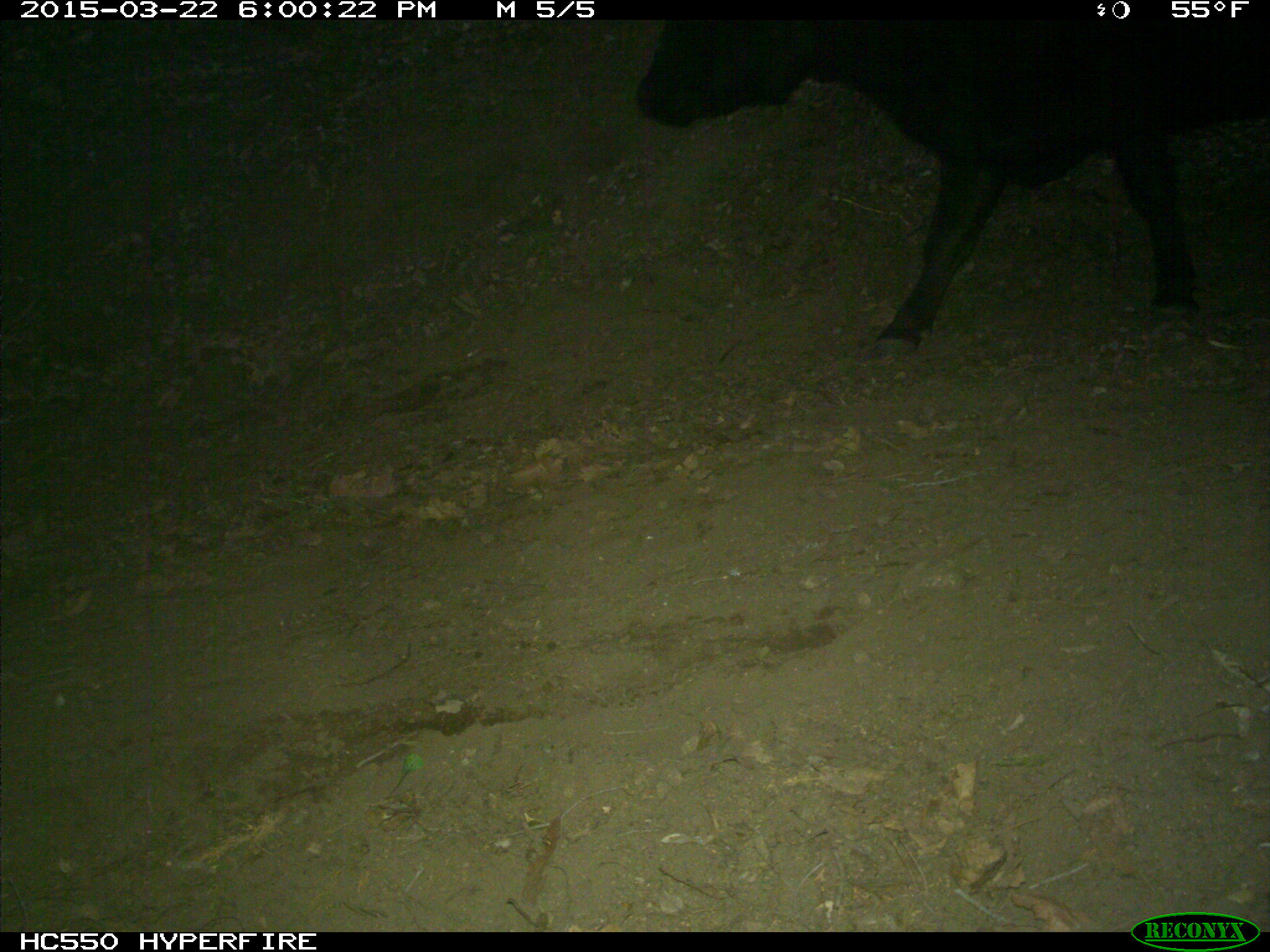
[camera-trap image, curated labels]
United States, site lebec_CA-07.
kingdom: Animalia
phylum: Chordata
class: Mammalia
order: Artiodactyla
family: Bovidae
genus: Bos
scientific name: Bos taurus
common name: domestic cow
Bos taurus (domestic cow).